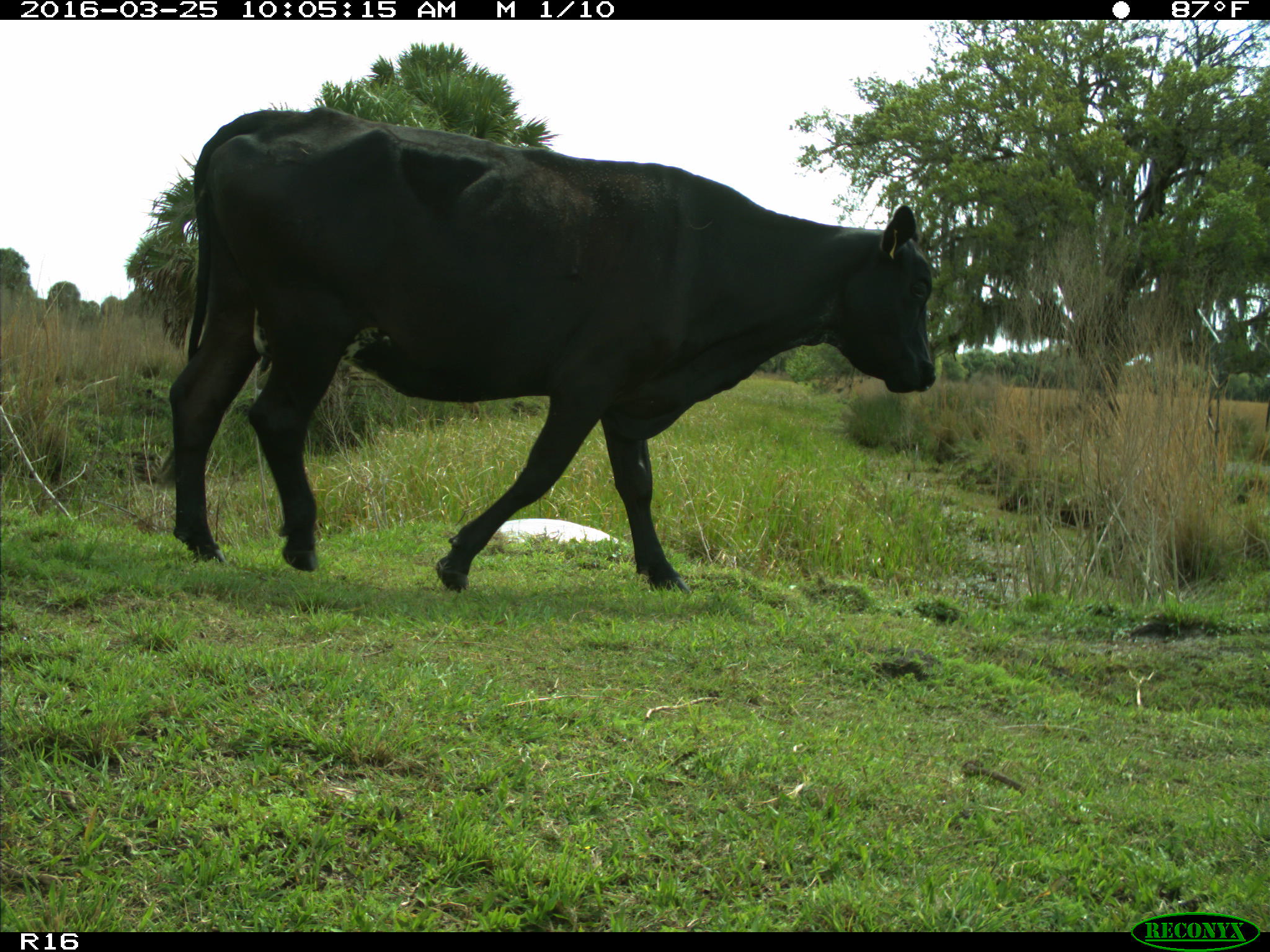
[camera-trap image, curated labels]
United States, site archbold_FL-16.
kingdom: Animalia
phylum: Chordata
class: Mammalia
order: Artiodactyla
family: Bovidae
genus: Bos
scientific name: Bos taurus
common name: domestic cow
Bos taurus (domestic cow).